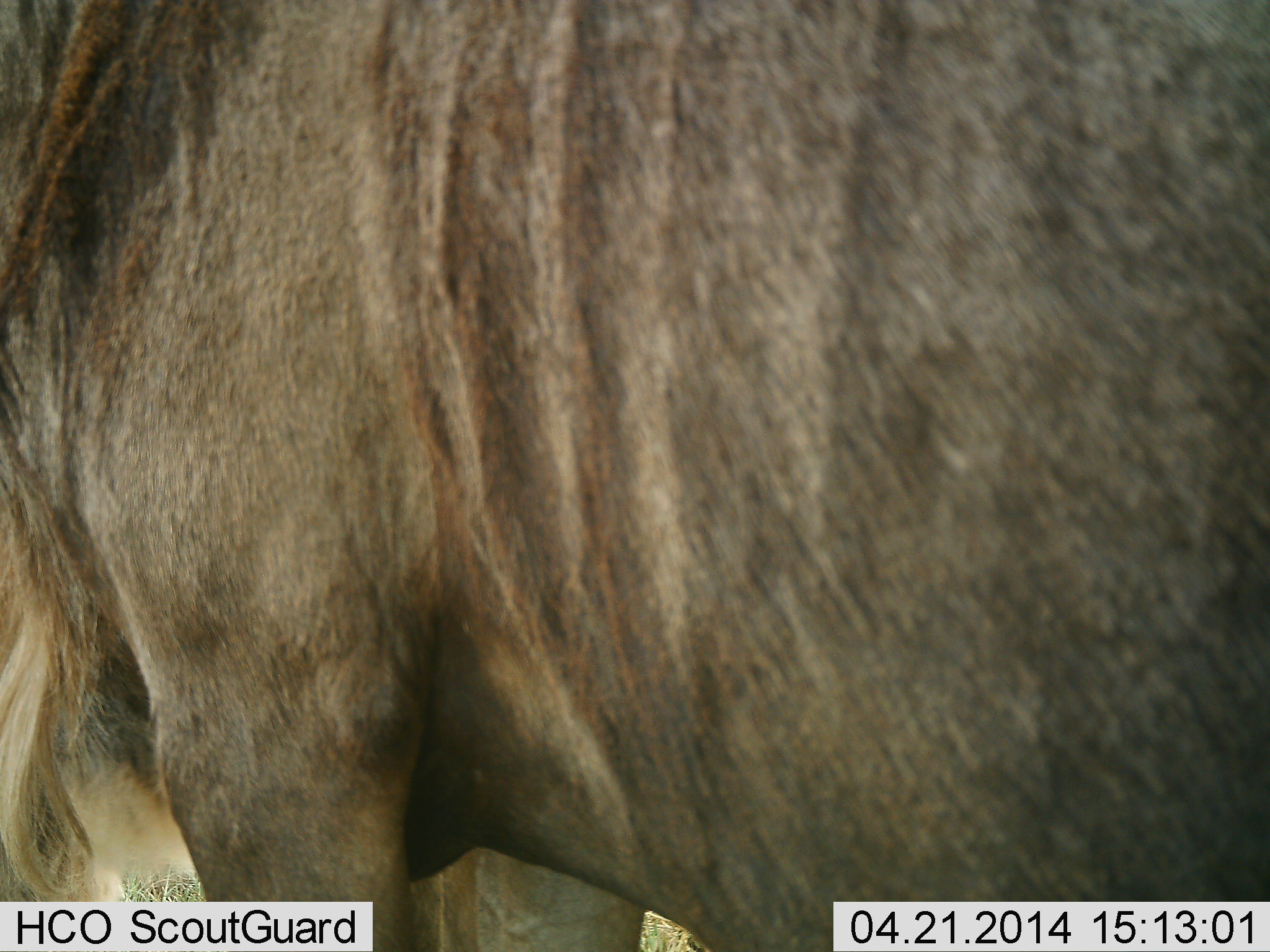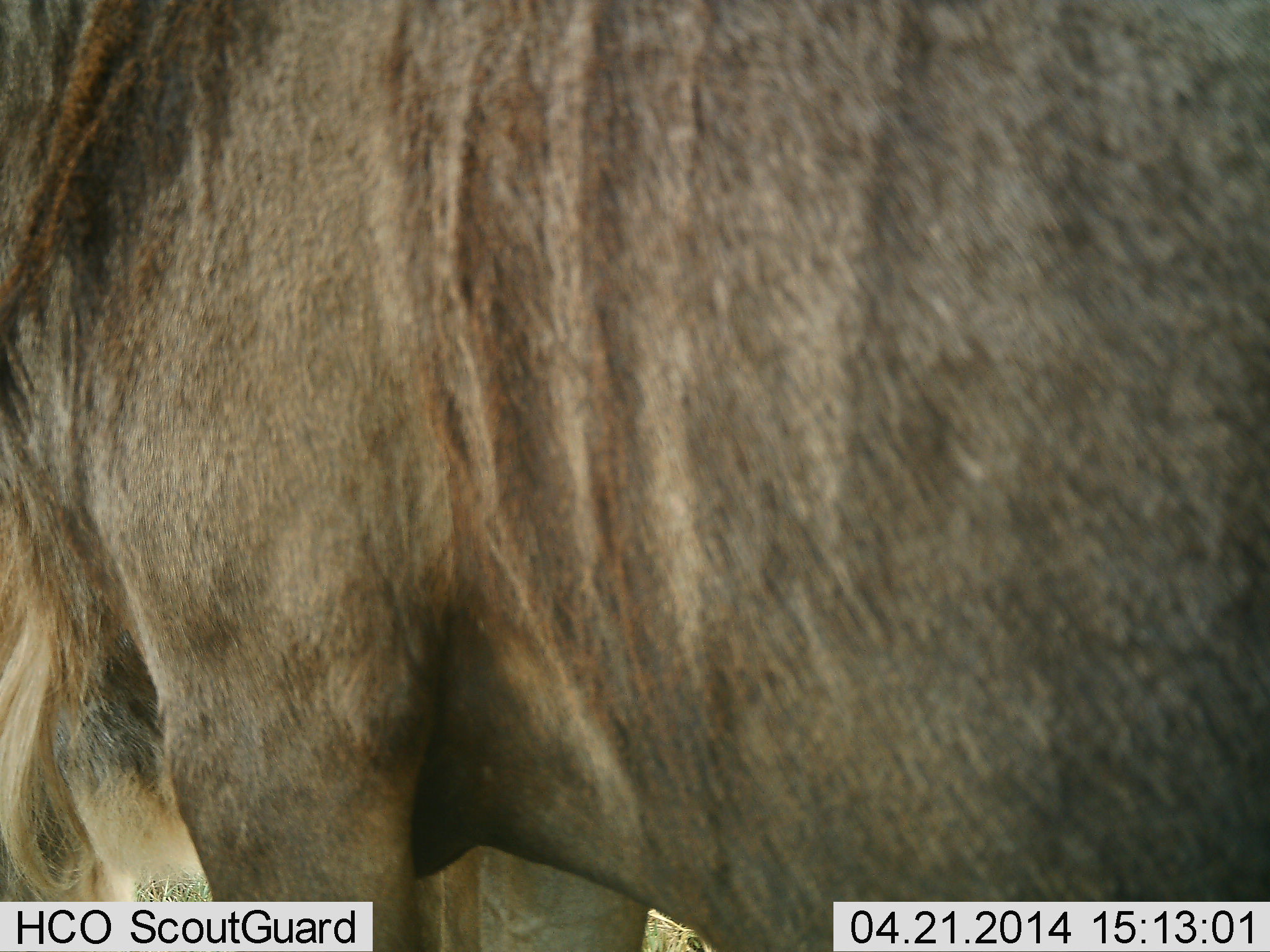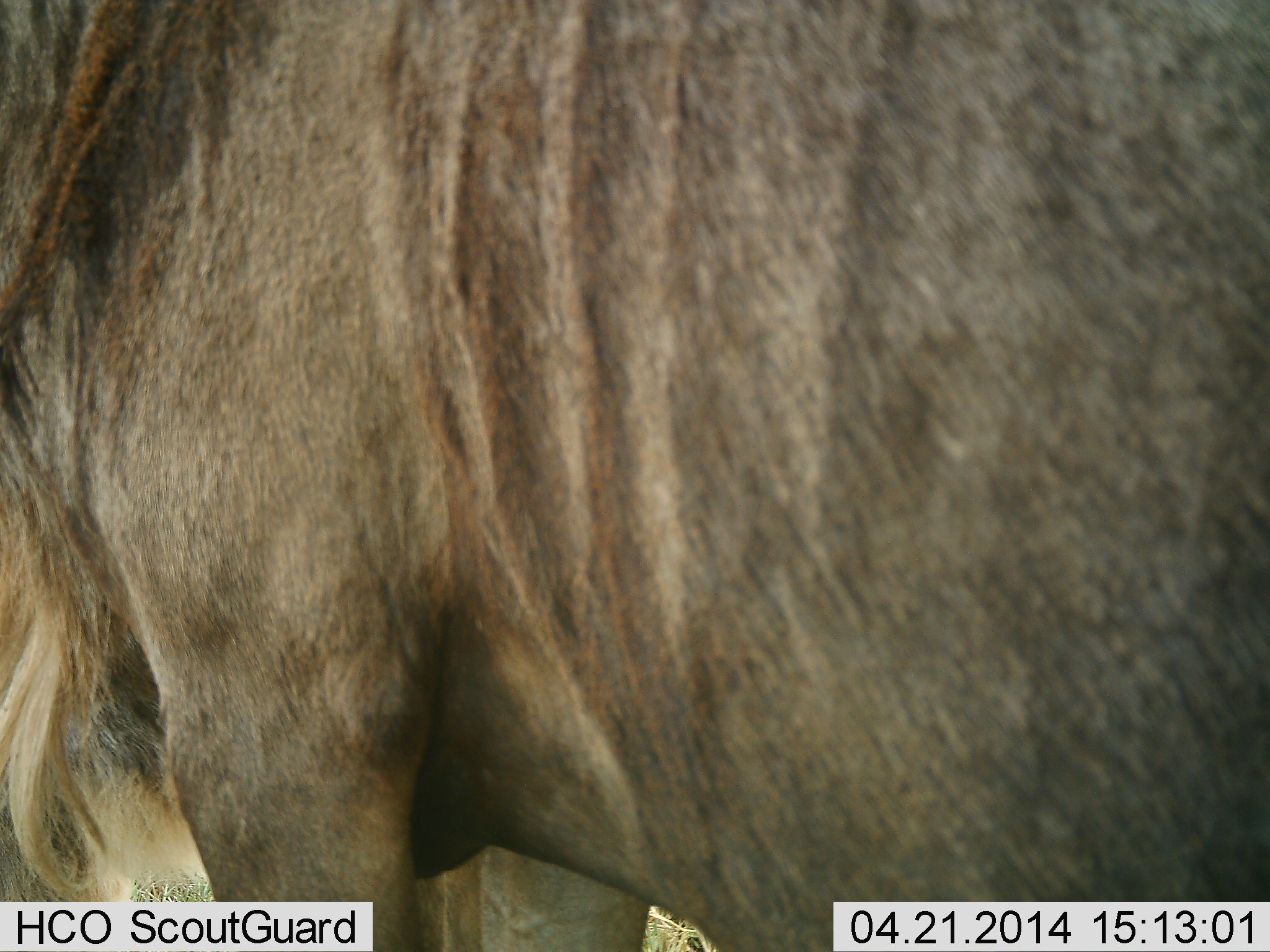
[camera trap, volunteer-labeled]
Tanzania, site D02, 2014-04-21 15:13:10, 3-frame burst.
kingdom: Animalia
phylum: Chordata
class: Mammalia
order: Artiodactyla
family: Bovidae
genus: Connochaetes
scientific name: Connochaetes taurinus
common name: blue wildebeest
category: wildebeest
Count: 1.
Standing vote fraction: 100%.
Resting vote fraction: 0%.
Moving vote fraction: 0%.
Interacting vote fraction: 0%.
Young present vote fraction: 0%.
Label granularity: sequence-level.